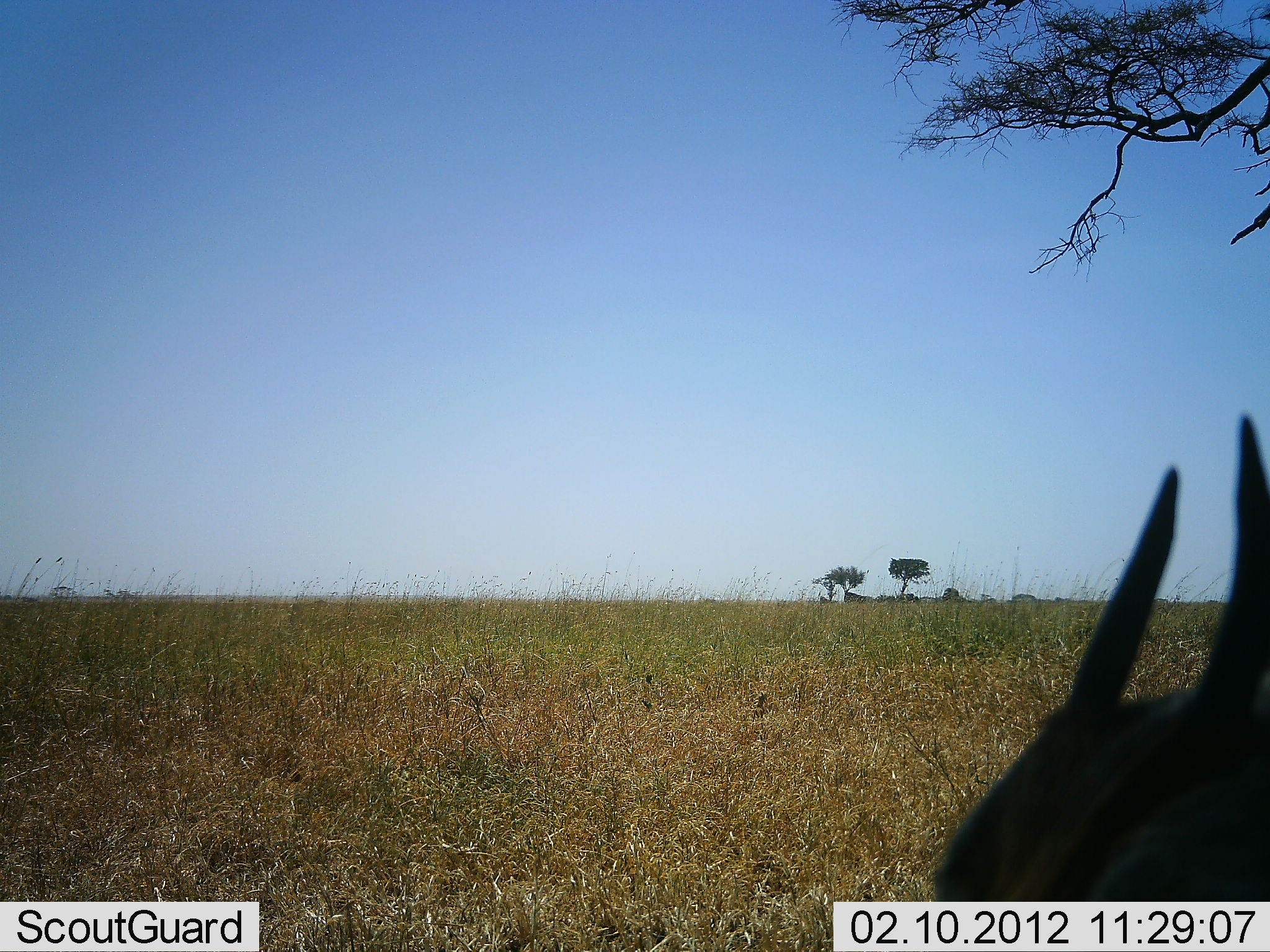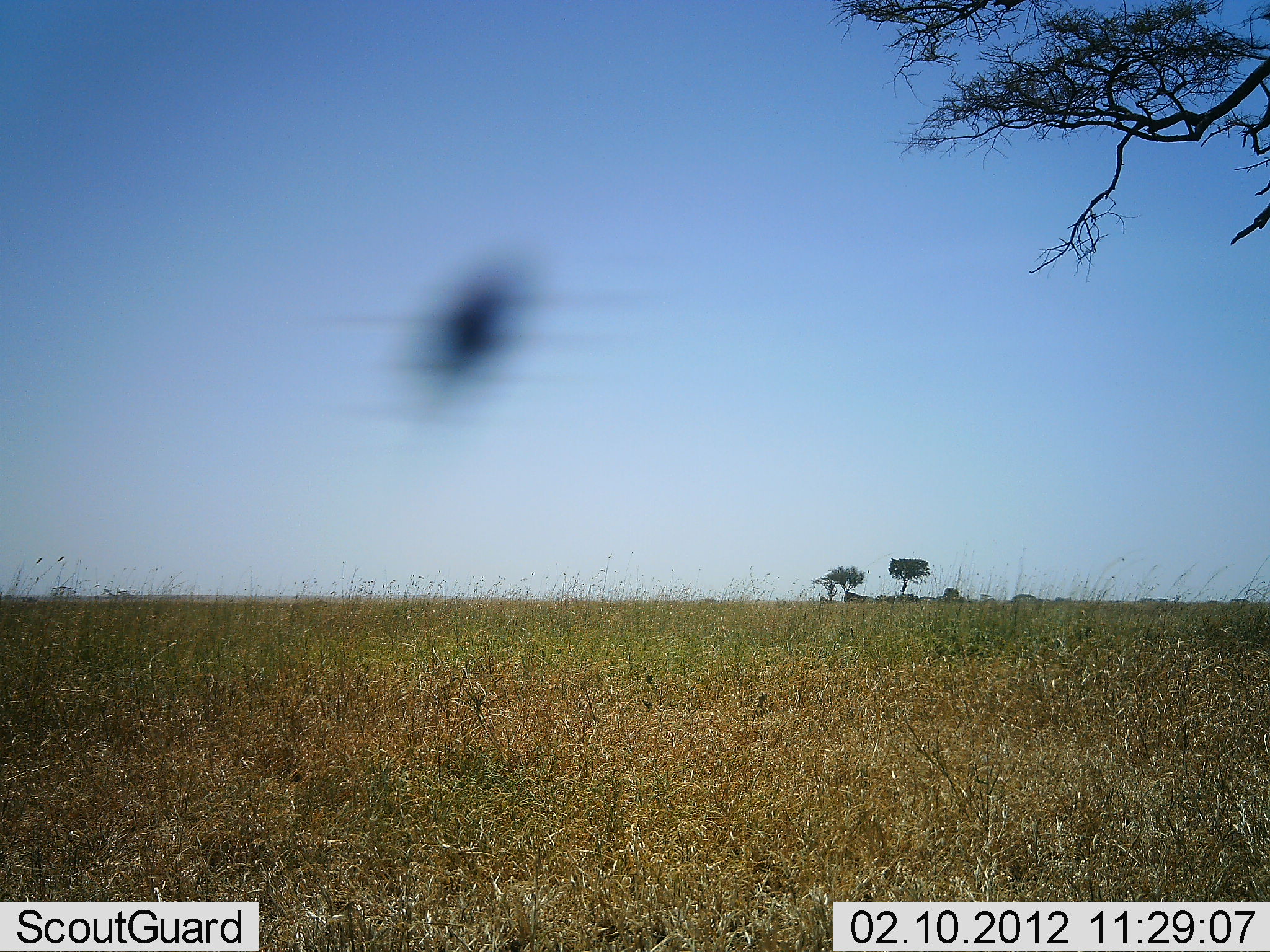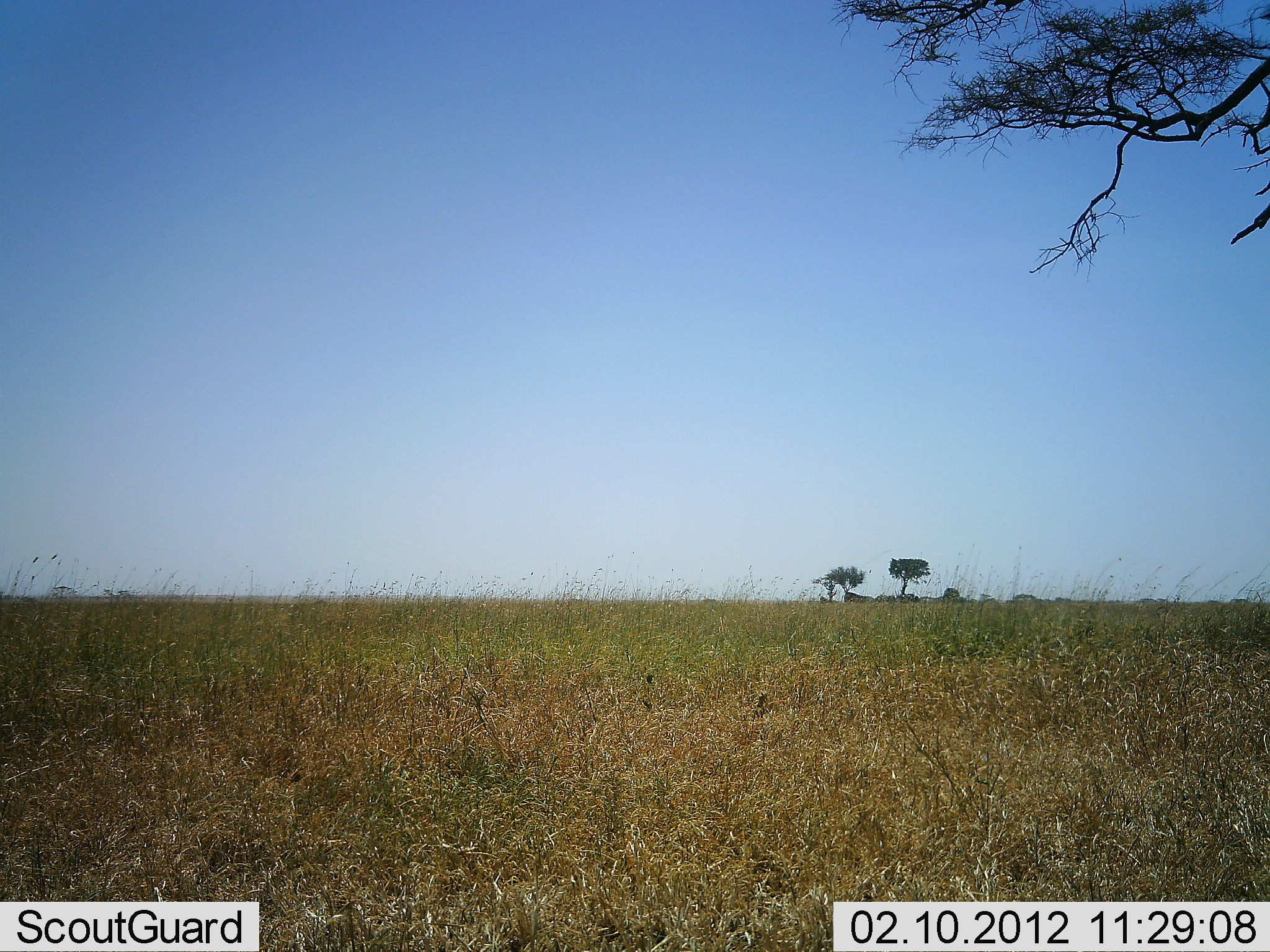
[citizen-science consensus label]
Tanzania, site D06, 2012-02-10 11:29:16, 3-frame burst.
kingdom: Animalia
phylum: Chordata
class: Mammalia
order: Artiodactyla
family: Bovidae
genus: Eudorcas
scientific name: Eudorcas thomsonii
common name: thomson's gazelle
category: gazellethomsons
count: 1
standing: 22%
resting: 11%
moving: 67%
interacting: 0%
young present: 0%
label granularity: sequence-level